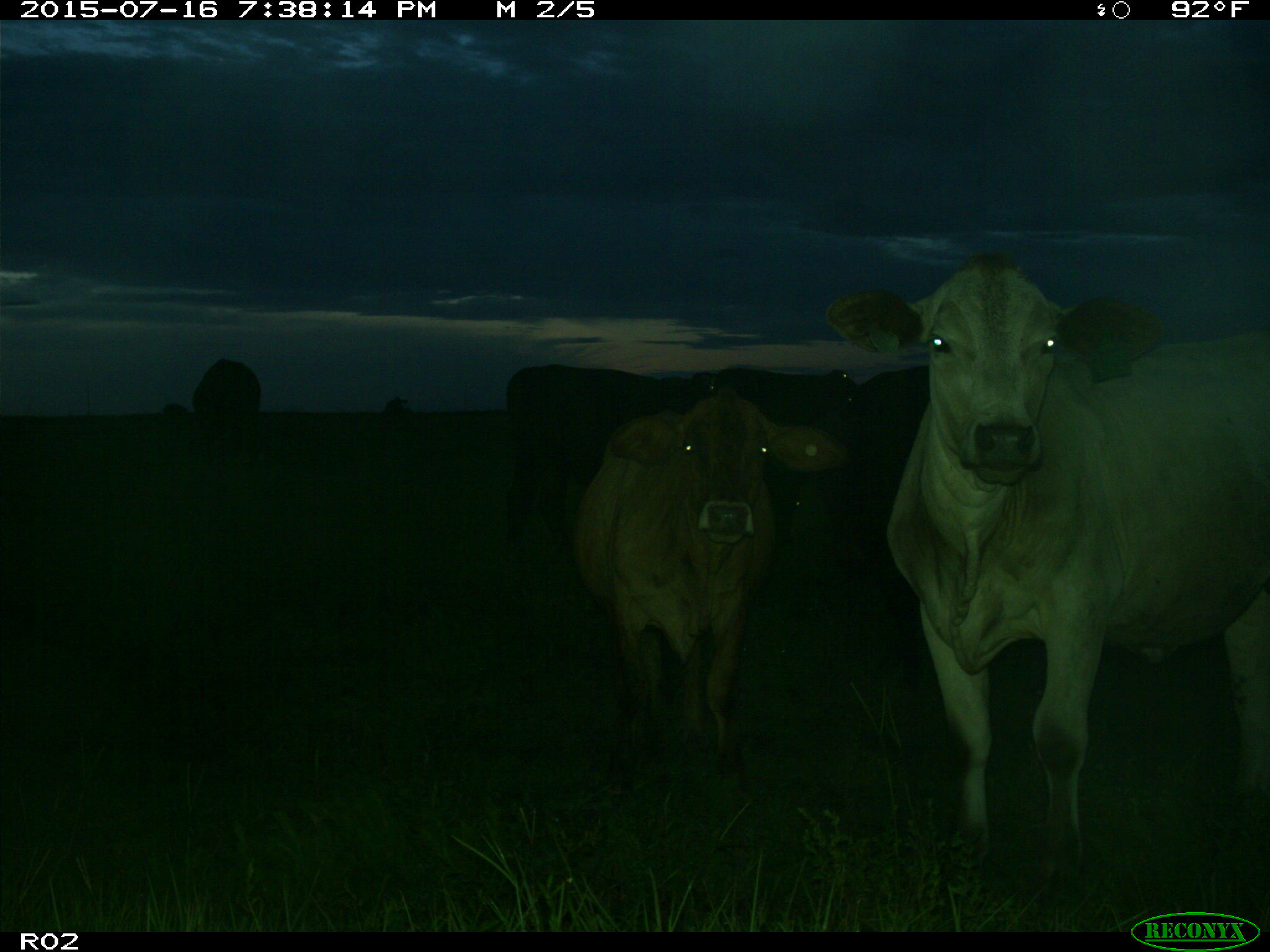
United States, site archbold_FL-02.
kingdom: Animalia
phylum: Chordata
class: Mammalia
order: Artiodactyla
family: Bovidae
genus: Bos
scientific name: Bos taurus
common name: domestic cow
Bos taurus (domestic cow).